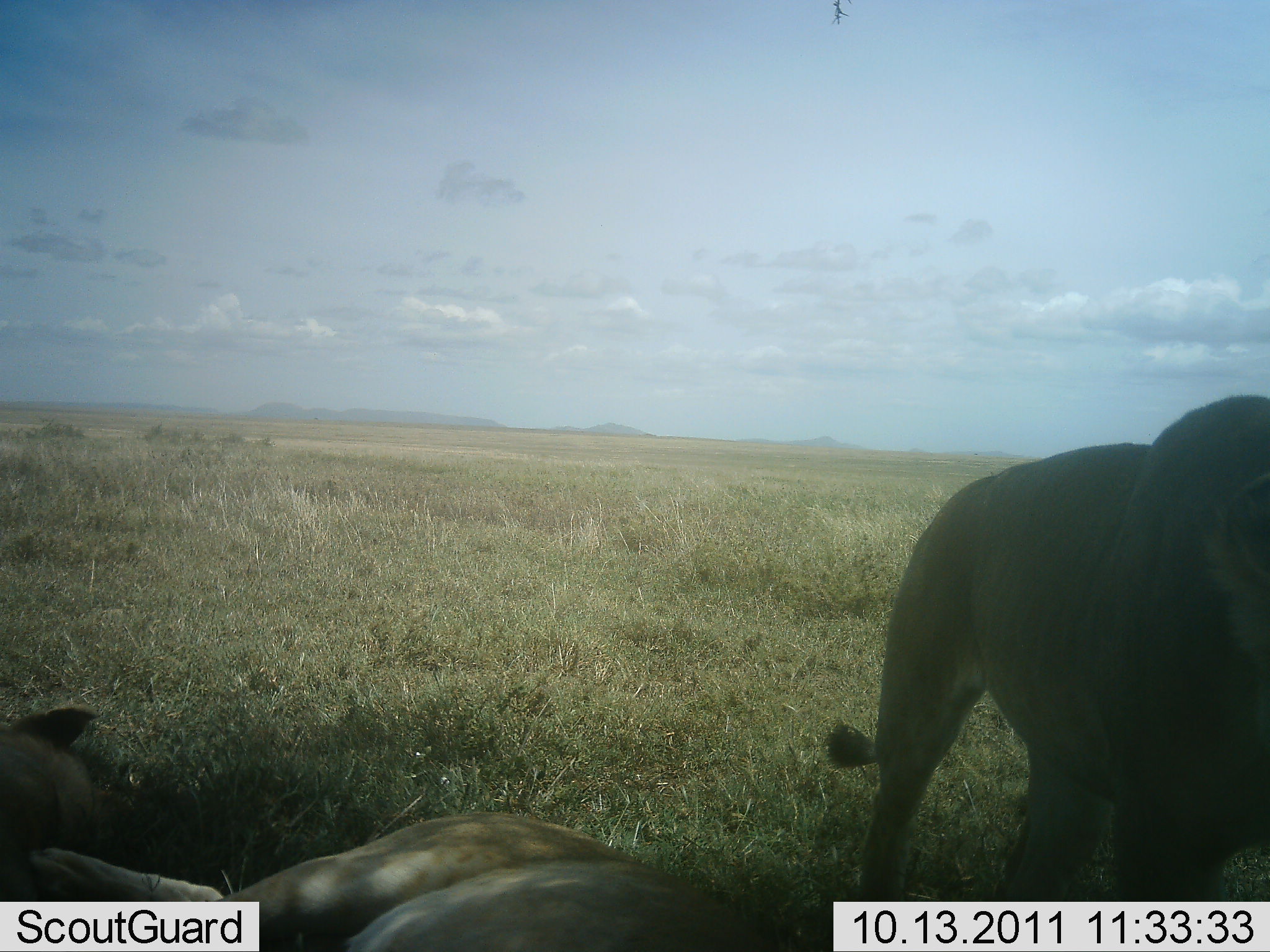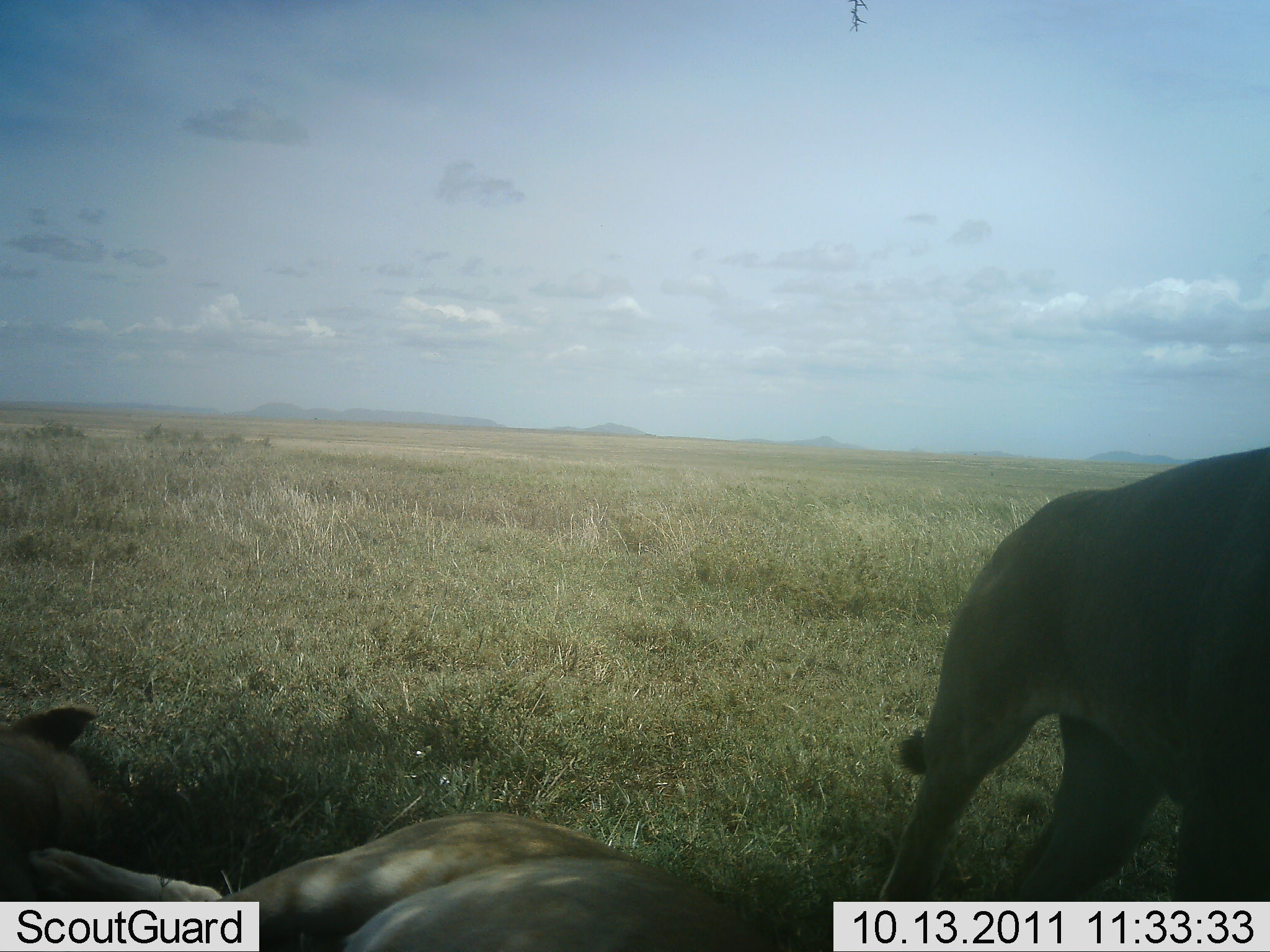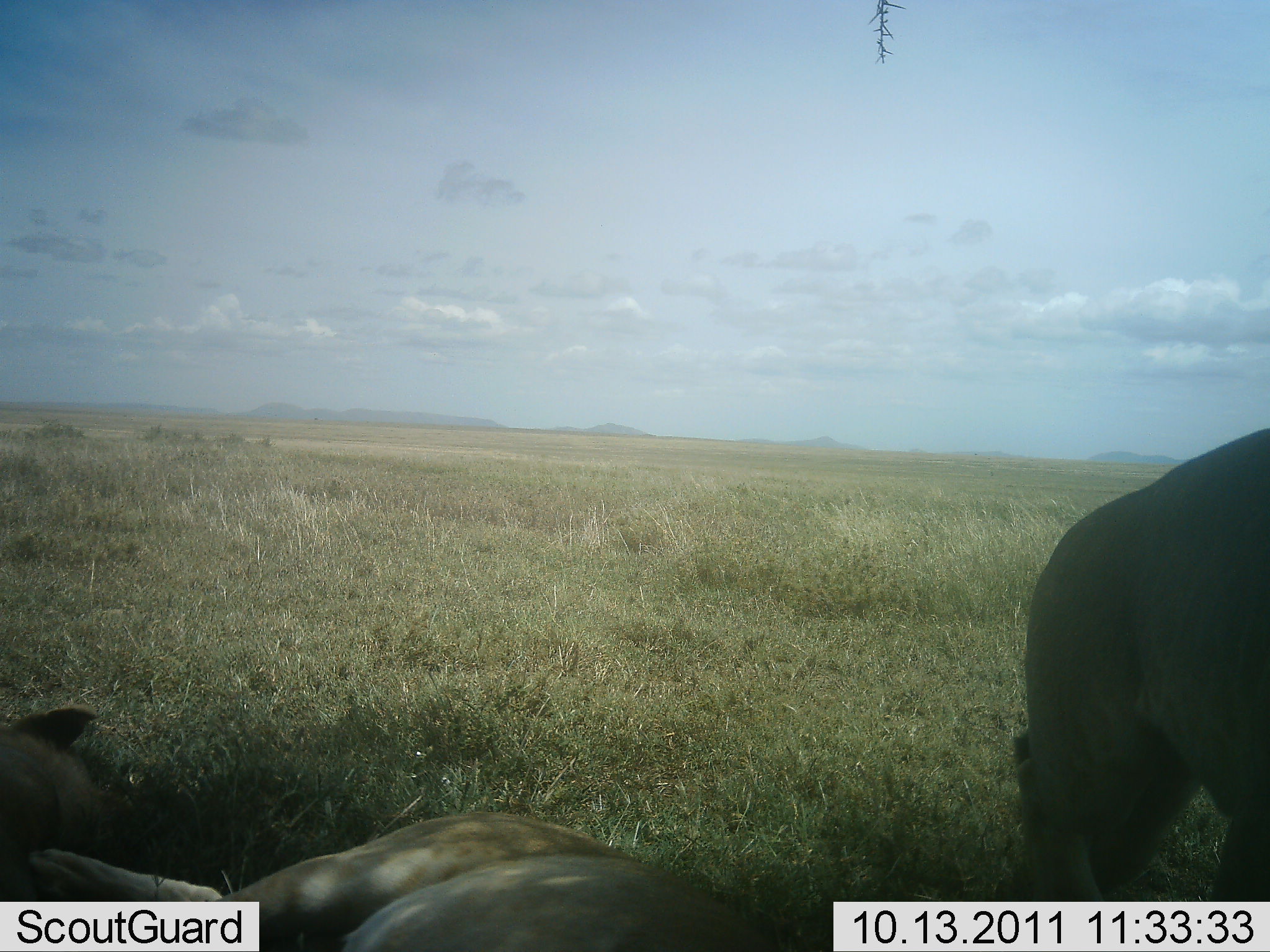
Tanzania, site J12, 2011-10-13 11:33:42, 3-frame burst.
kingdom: Animalia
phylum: Chordata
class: Mammalia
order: Carnivora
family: Felidae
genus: Panthera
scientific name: Panthera leo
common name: lion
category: lionfemale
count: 3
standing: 50%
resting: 100%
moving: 29%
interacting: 0%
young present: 0%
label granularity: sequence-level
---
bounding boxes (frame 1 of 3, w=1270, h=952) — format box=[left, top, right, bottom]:
animal: box=[822, 394, 1270, 952]; box=[31, 810, 811, 952]; box=[0, 705, 104, 952]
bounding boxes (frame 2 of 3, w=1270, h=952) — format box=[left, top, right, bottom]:
animal: box=[877, 448, 1270, 952]; box=[26, 814, 792, 952]; box=[0, 708, 109, 952]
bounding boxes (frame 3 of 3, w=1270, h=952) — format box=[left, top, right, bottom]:
animal: box=[1012, 426, 1270, 952]; box=[24, 812, 784, 952]; box=[0, 706, 100, 952]